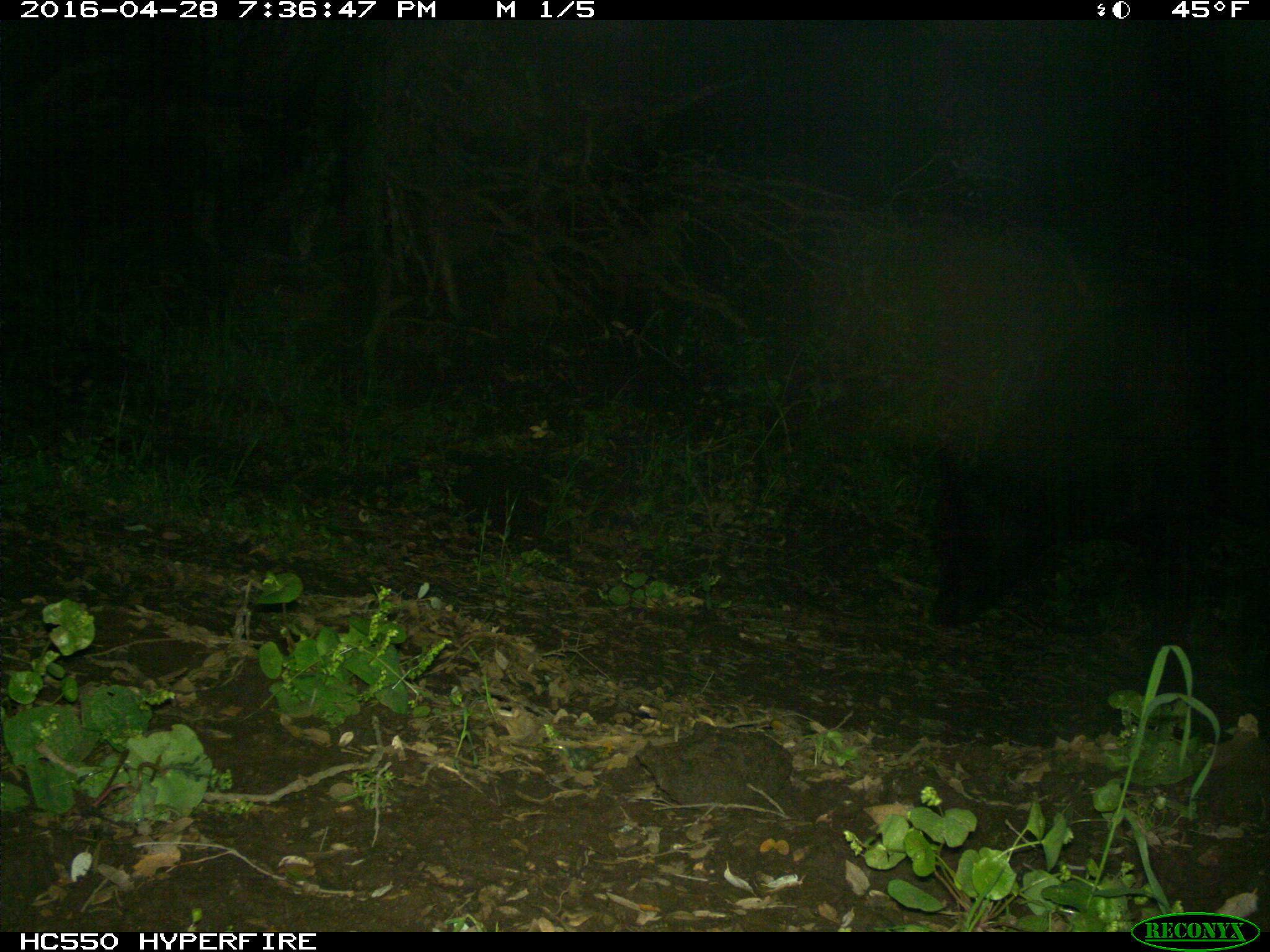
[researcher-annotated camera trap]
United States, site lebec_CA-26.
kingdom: Animalia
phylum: Chordata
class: Mammalia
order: Artiodactyla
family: Bovidae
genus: Bos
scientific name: Bos taurus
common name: domestic cow